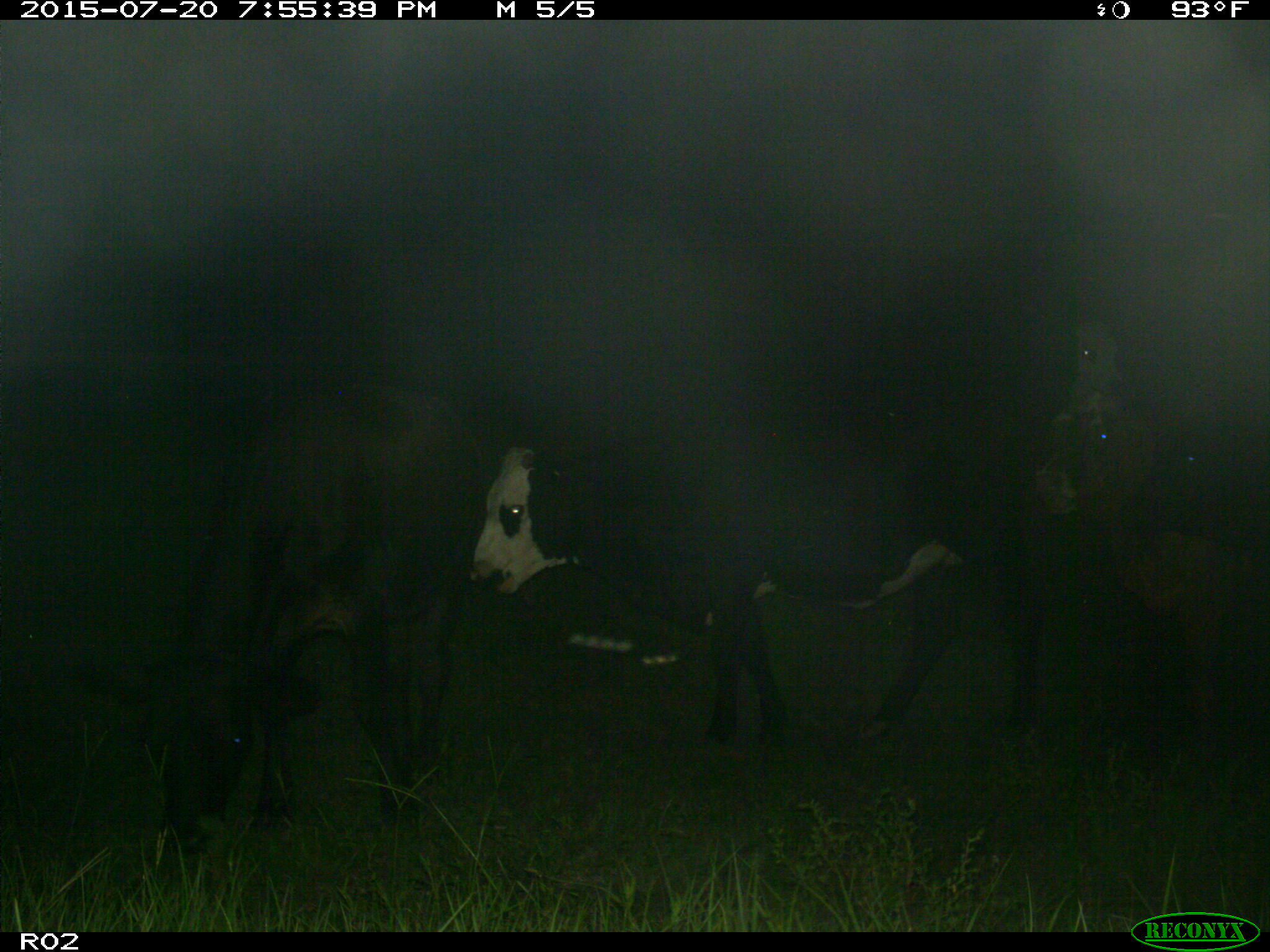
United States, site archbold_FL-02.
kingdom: Animalia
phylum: Chordata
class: Mammalia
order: Artiodactyla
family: Bovidae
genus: Bos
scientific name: Bos taurus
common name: domestic cow